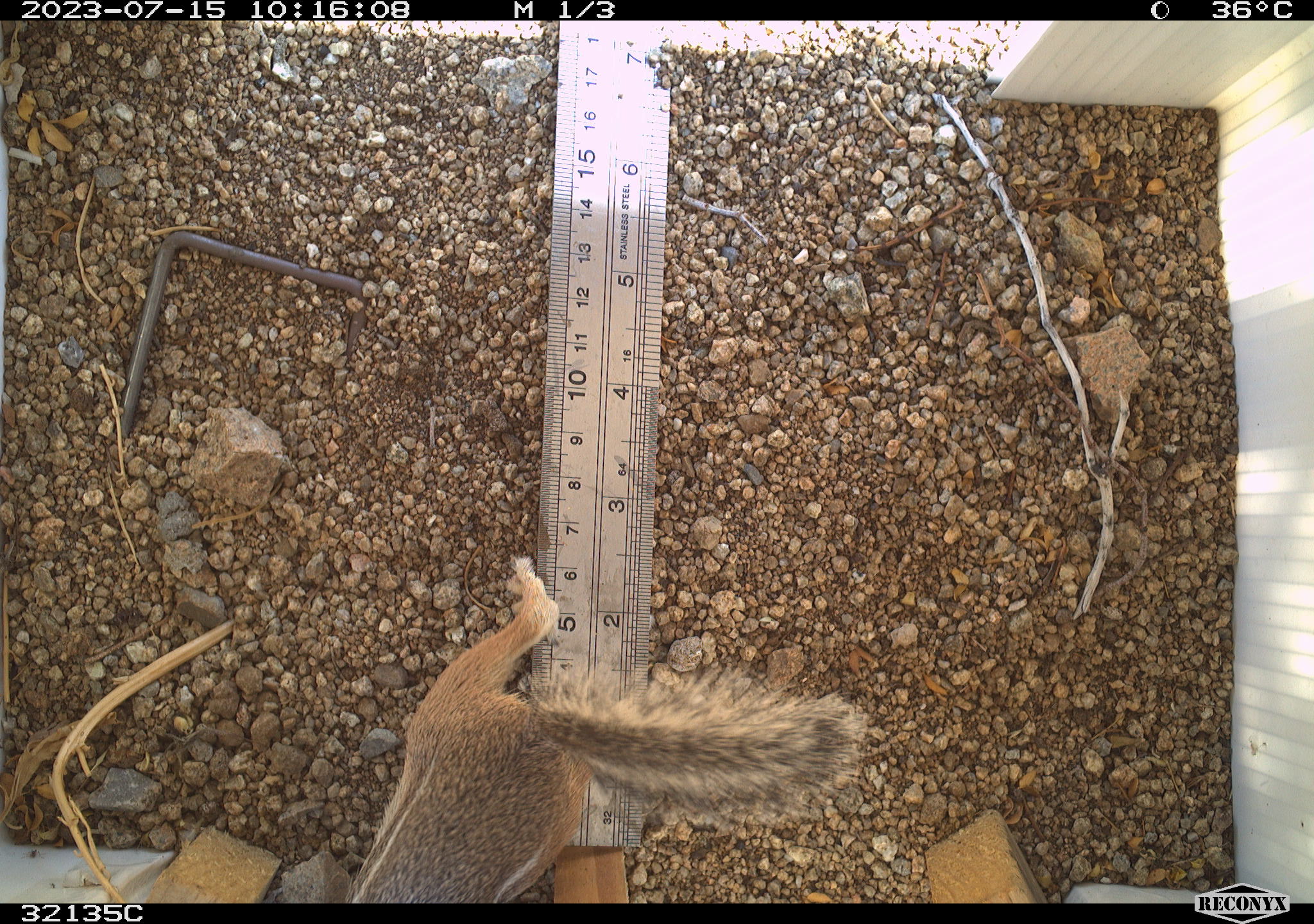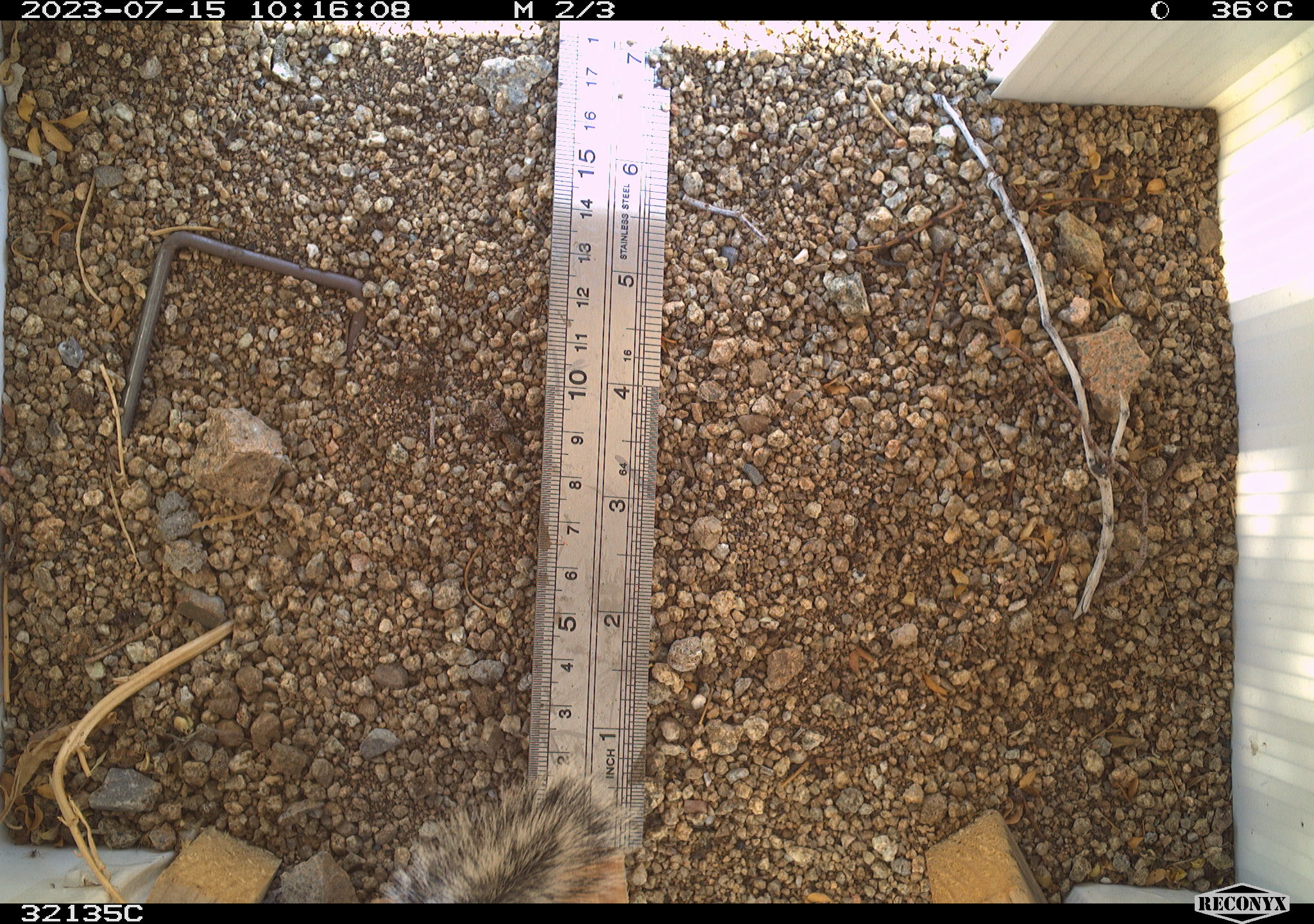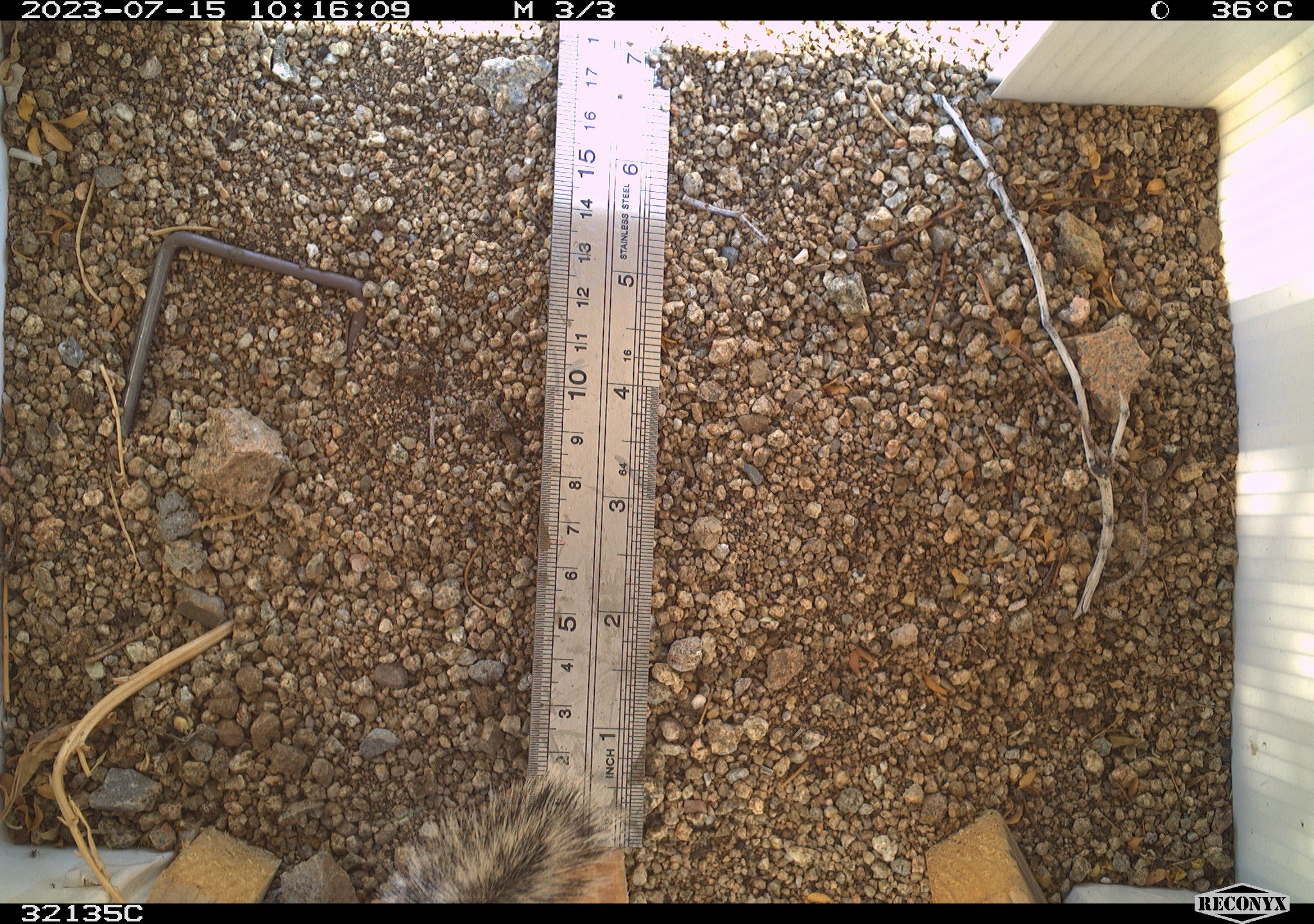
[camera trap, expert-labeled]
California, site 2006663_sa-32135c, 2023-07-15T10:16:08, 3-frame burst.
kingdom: Animalia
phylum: Chordata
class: Mammalia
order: Rodentia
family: Sciuridae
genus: Ammospermophilus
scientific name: Ammospermophilus leucurus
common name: white-tailed antelope squirrel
White-tailed antelope squirrel (Ammospermophilus leucurus).